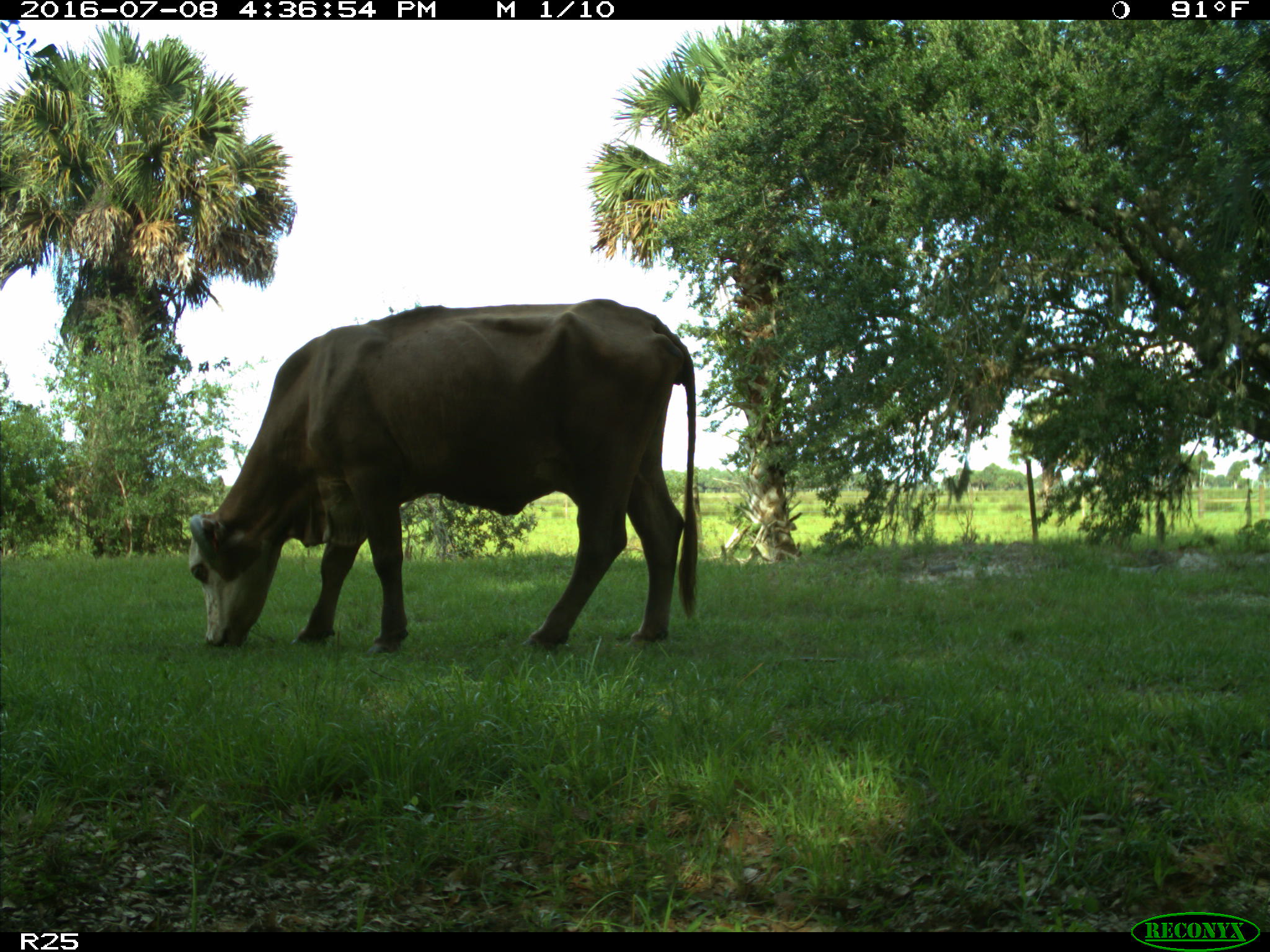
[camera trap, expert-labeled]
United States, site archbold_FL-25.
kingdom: Animalia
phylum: Chordata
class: Mammalia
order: Artiodactyla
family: Bovidae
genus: Bos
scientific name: Bos taurus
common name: domestic cow